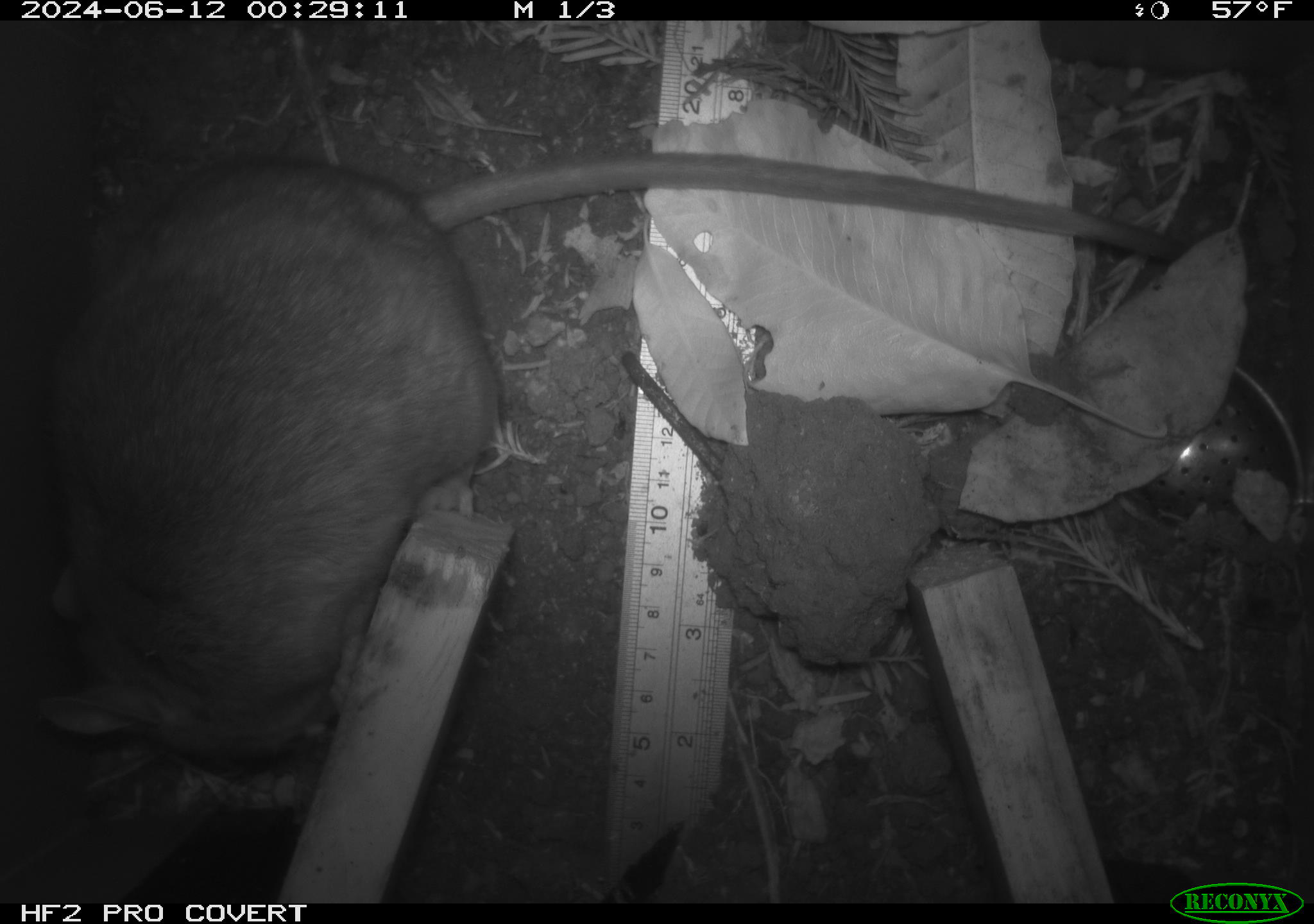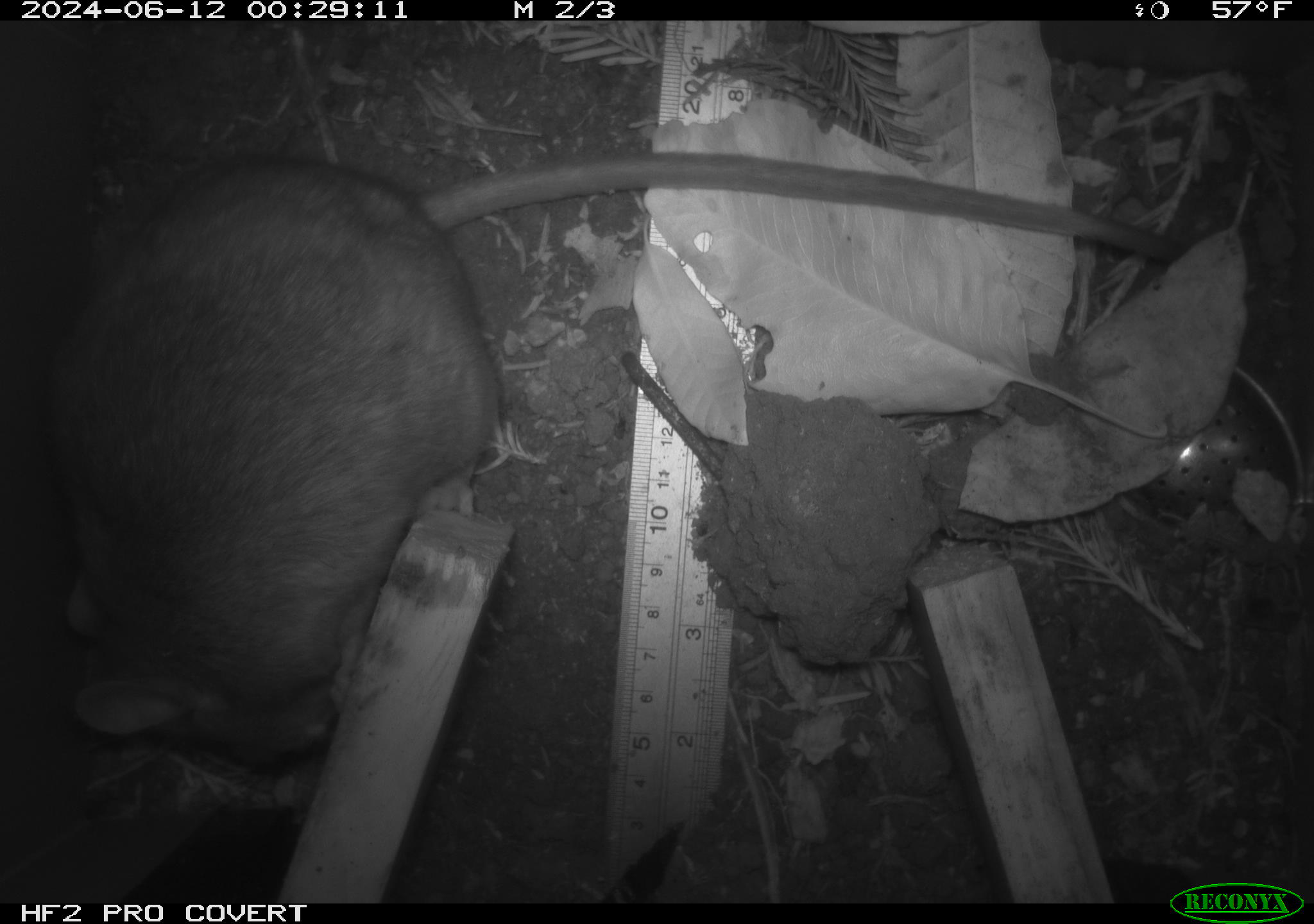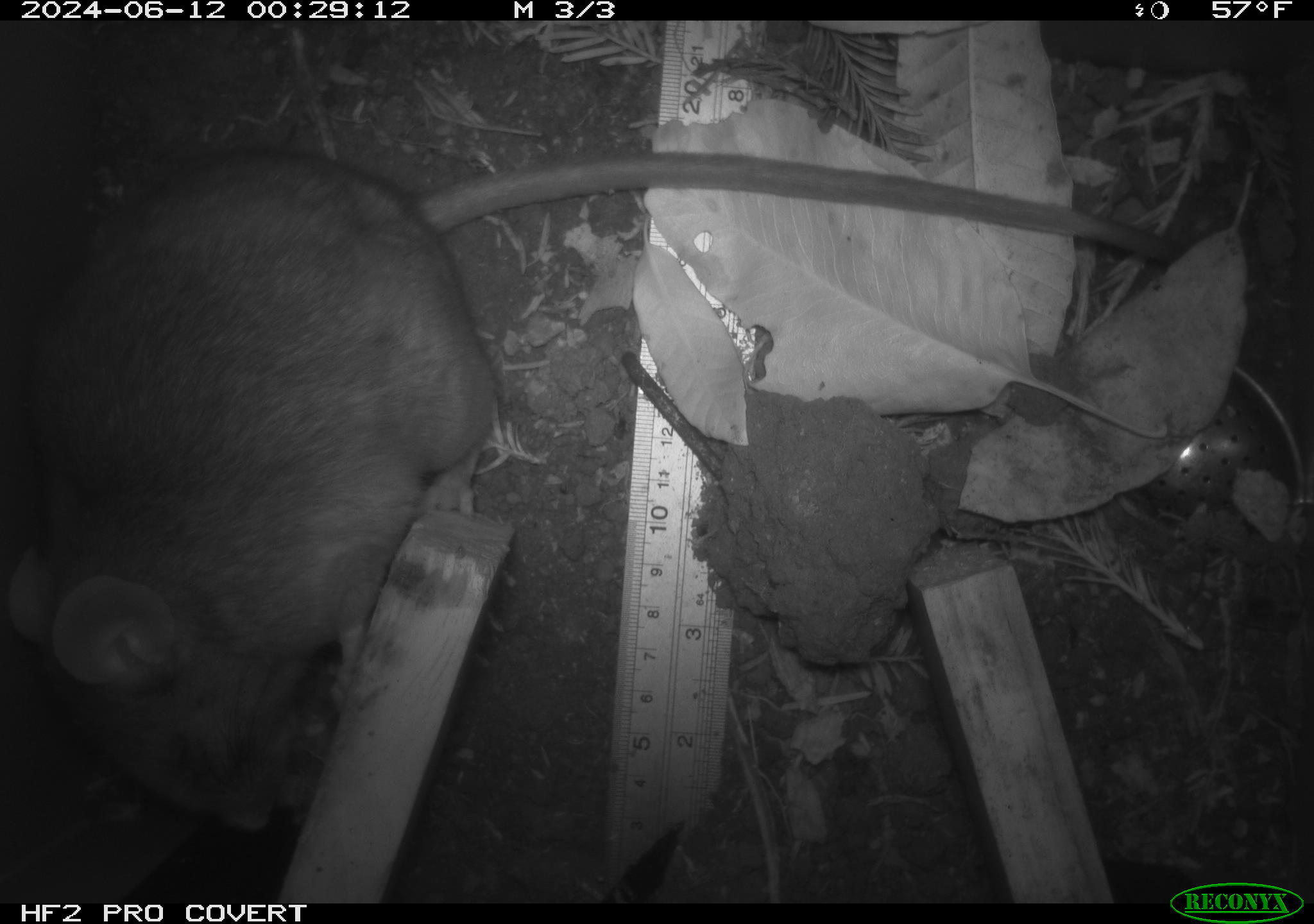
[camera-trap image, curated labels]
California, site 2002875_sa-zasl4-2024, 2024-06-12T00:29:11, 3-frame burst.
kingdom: Animalia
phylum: Chordata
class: Mammalia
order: Rodentia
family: Cricetidae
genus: Neotoma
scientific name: Neotoma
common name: pack rat or woodrat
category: neotoma species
Neotoma species (pack rat or woodrat) (Neotoma).